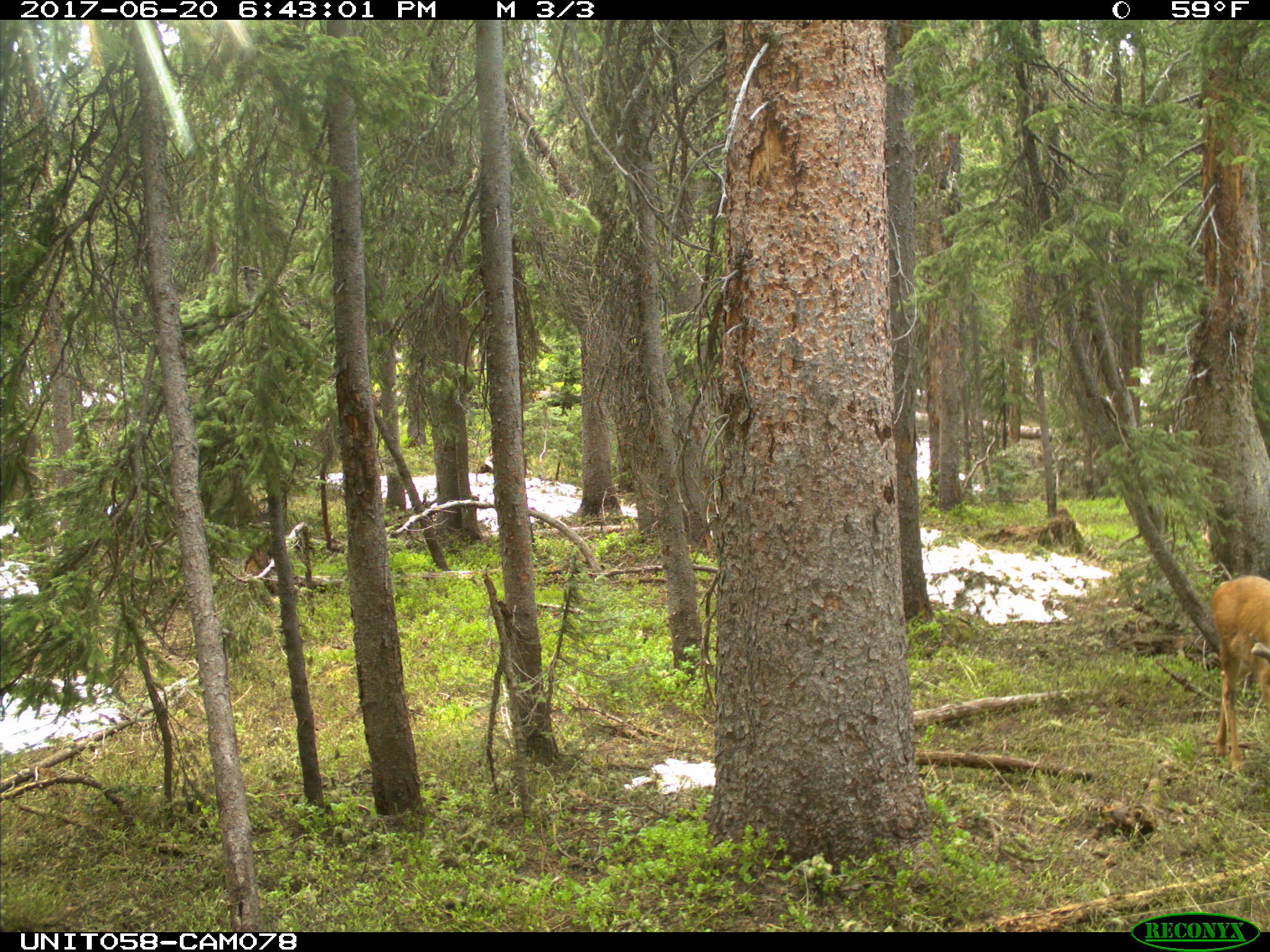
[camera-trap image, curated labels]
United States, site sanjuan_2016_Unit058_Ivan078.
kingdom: Animalia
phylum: Chordata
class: Mammalia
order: Artiodactyla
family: Cervidae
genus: Odocoileus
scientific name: Odocoileus hemionus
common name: mule deer